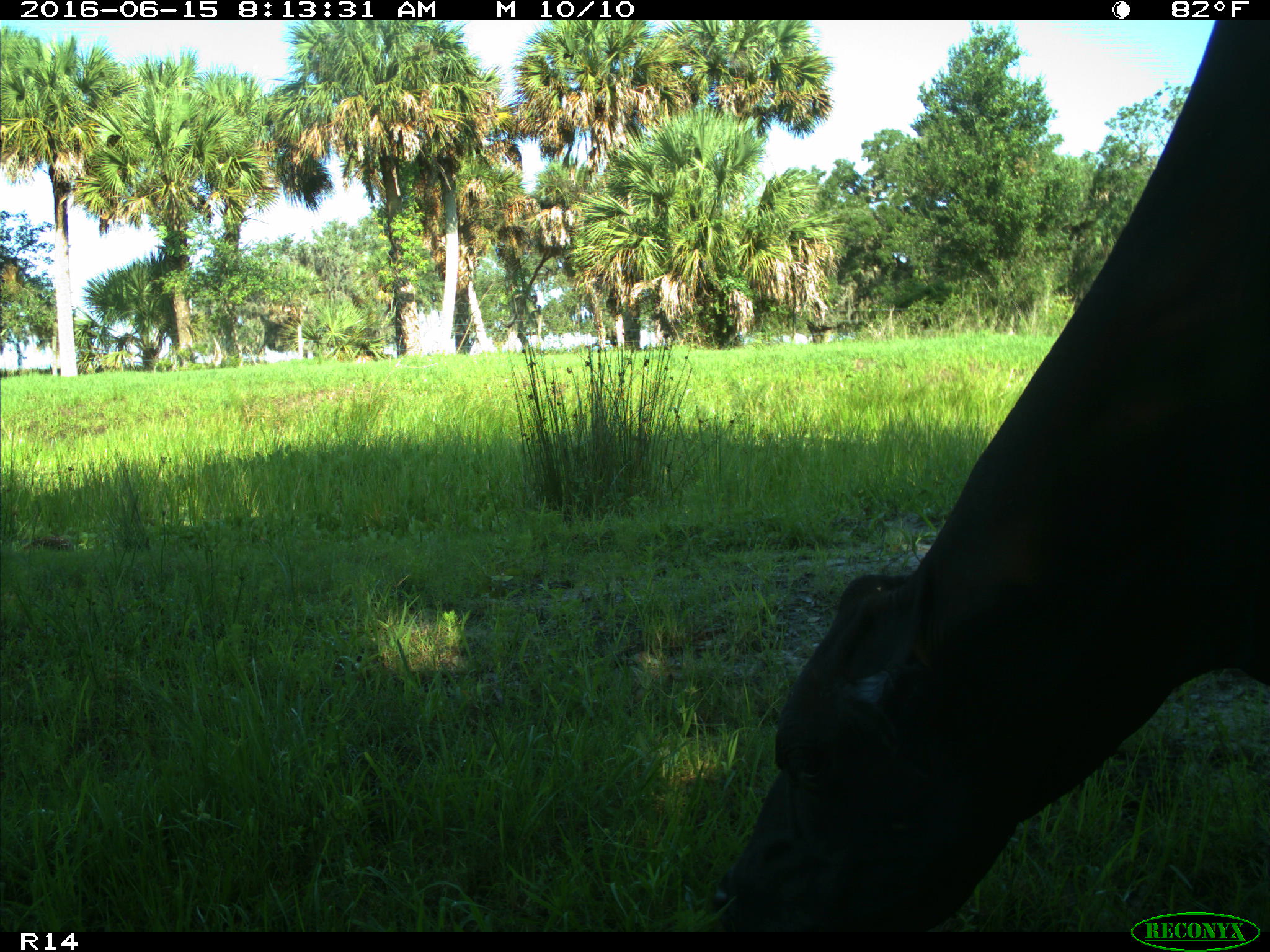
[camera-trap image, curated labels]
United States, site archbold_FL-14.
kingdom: Animalia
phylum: Chordata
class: Mammalia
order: Artiodactyla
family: Bovidae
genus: Bos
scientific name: Bos taurus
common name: domestic cow